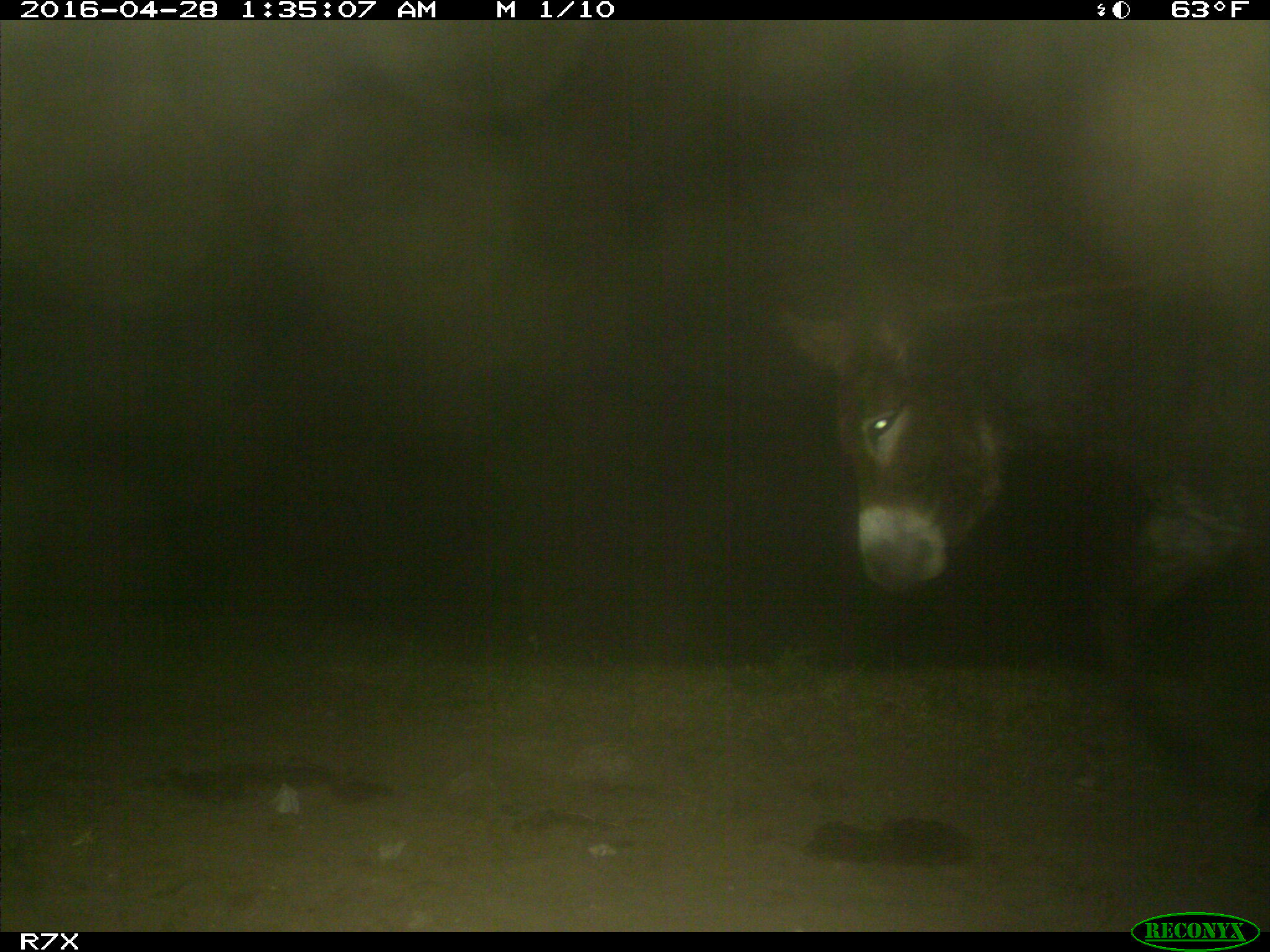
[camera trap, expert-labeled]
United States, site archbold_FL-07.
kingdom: Animalia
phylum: Chordata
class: Mammalia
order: Artiodactyla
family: Bovidae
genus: Bos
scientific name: Bos taurus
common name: domestic cow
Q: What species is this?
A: Bos taurus (domestic cow).